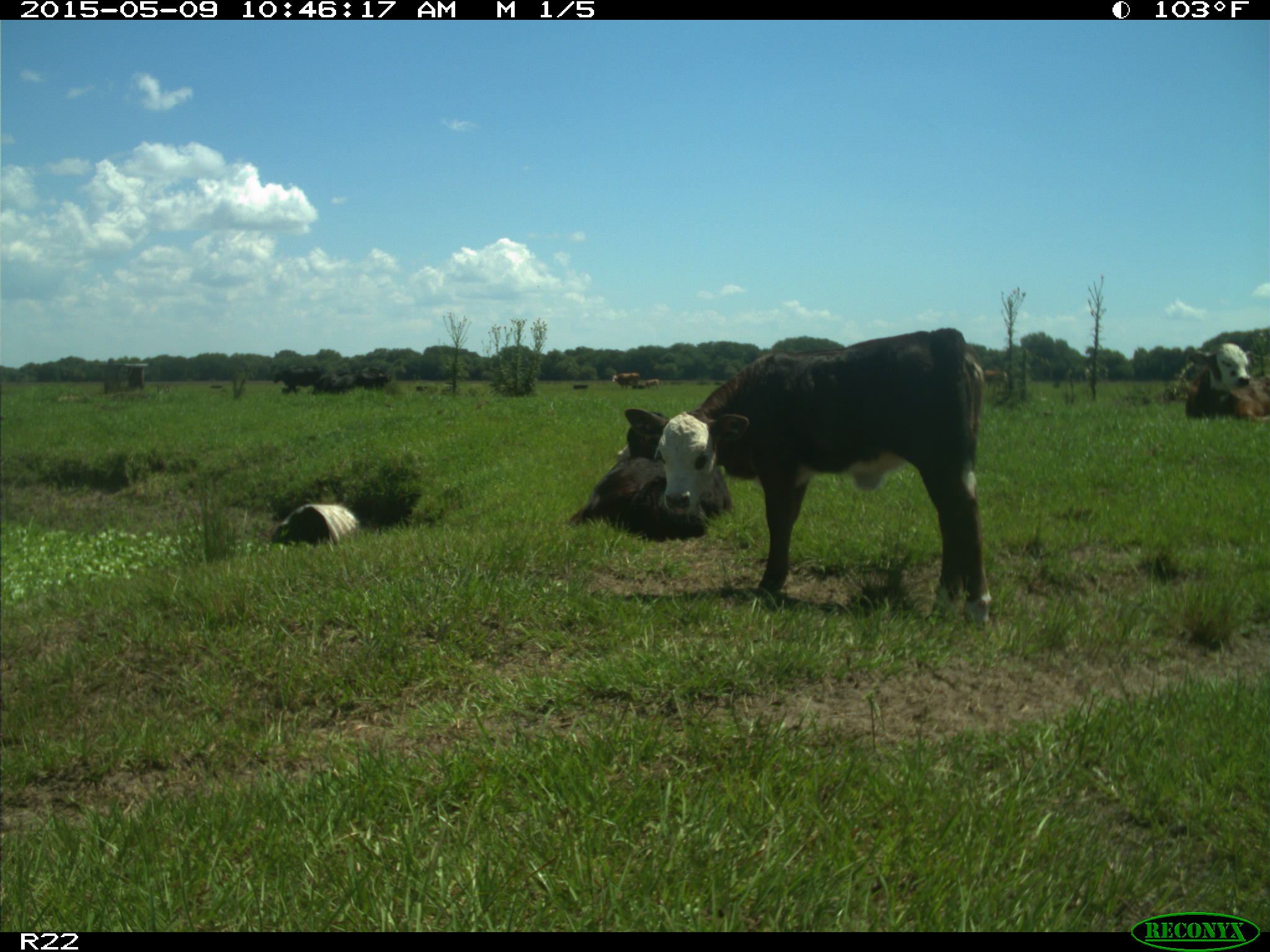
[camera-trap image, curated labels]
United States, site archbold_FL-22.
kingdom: Animalia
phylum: Chordata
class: Mammalia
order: Artiodactyla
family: Bovidae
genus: Bos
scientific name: Bos taurus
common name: domestic cow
Bos taurus (domestic cow).